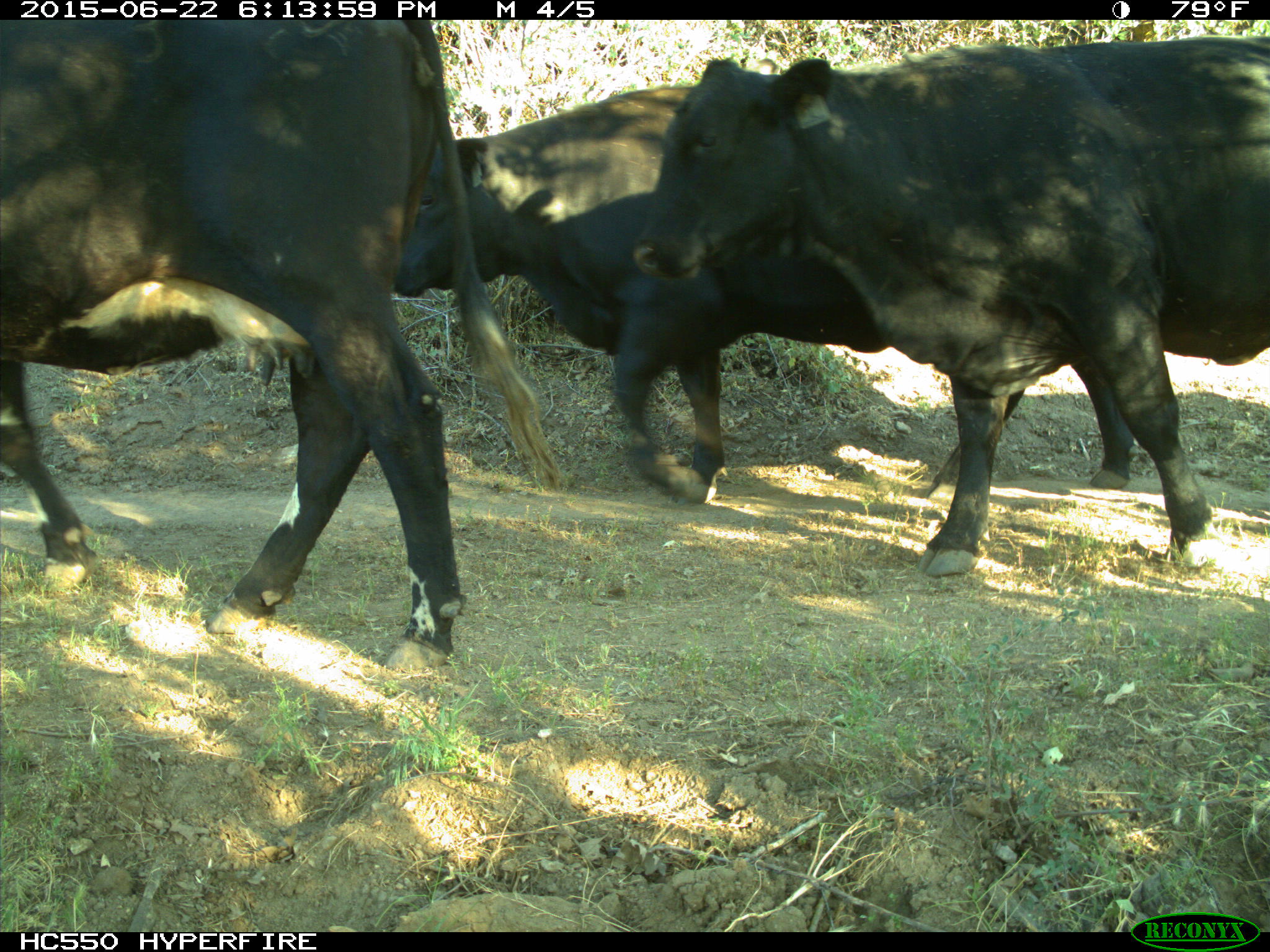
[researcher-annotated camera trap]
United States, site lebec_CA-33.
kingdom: Animalia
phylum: Chordata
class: Mammalia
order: Artiodactyla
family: Bovidae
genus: Bos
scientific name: Bos taurus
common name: domestic cow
Bos taurus (domestic cow).